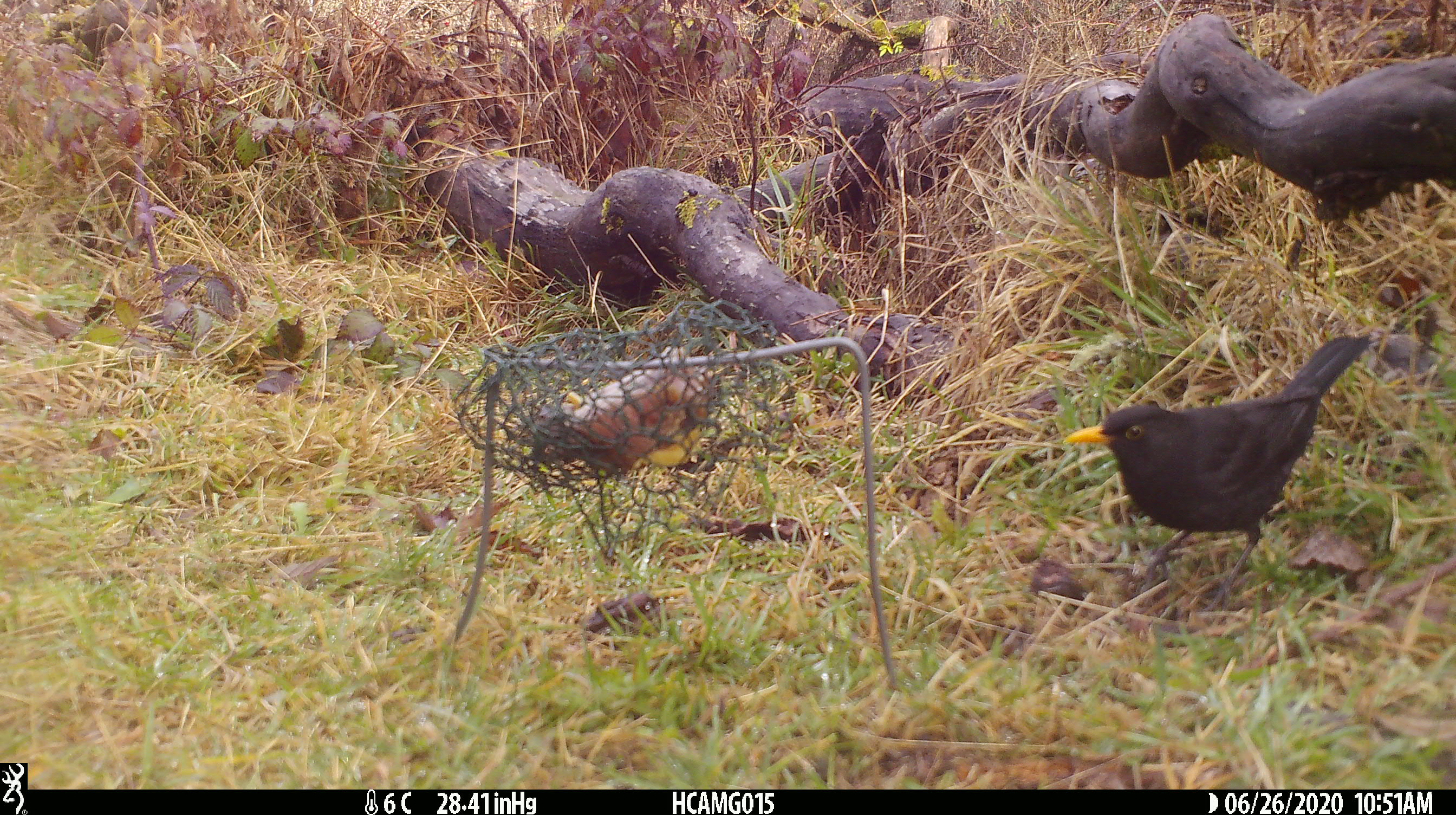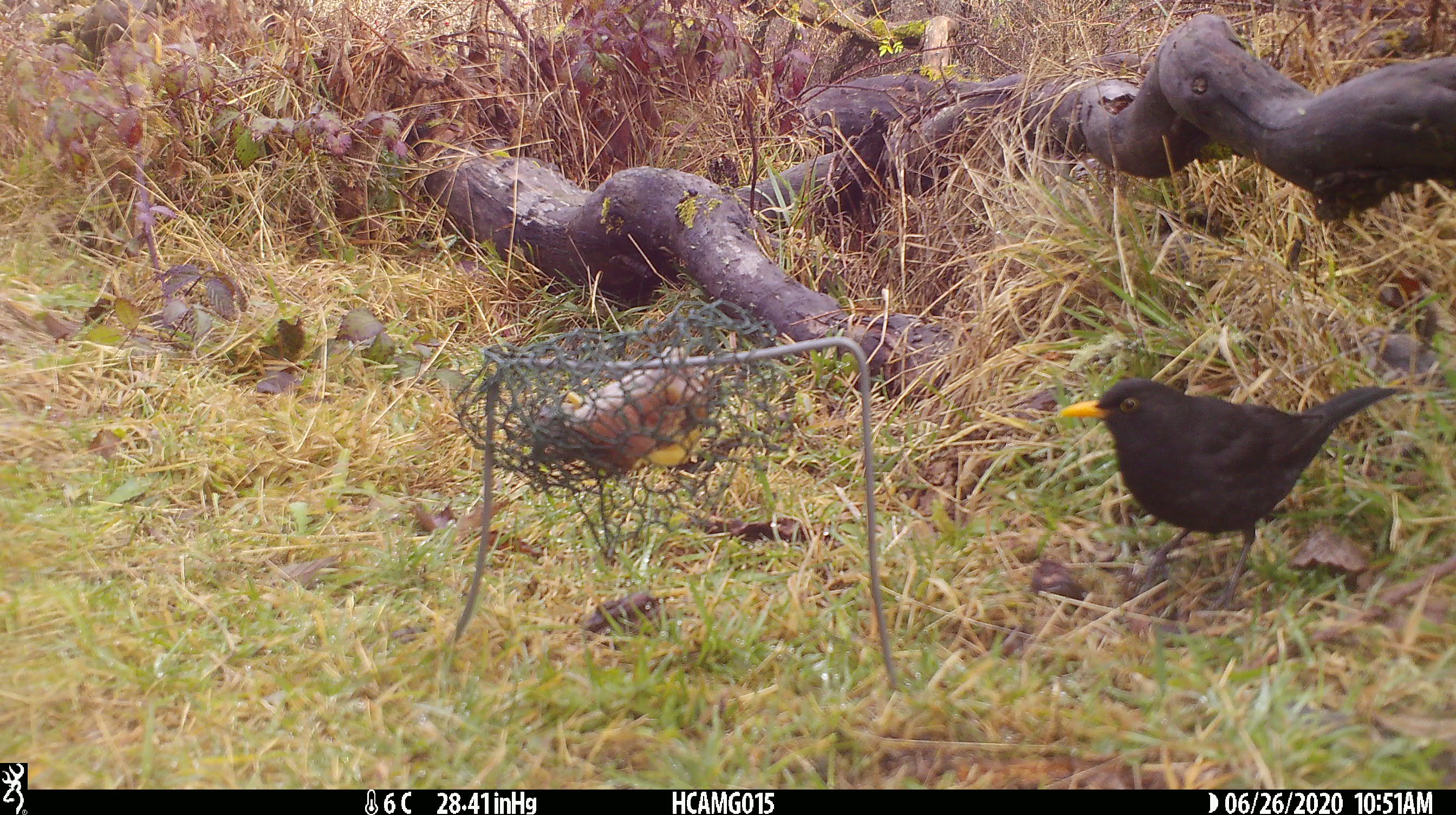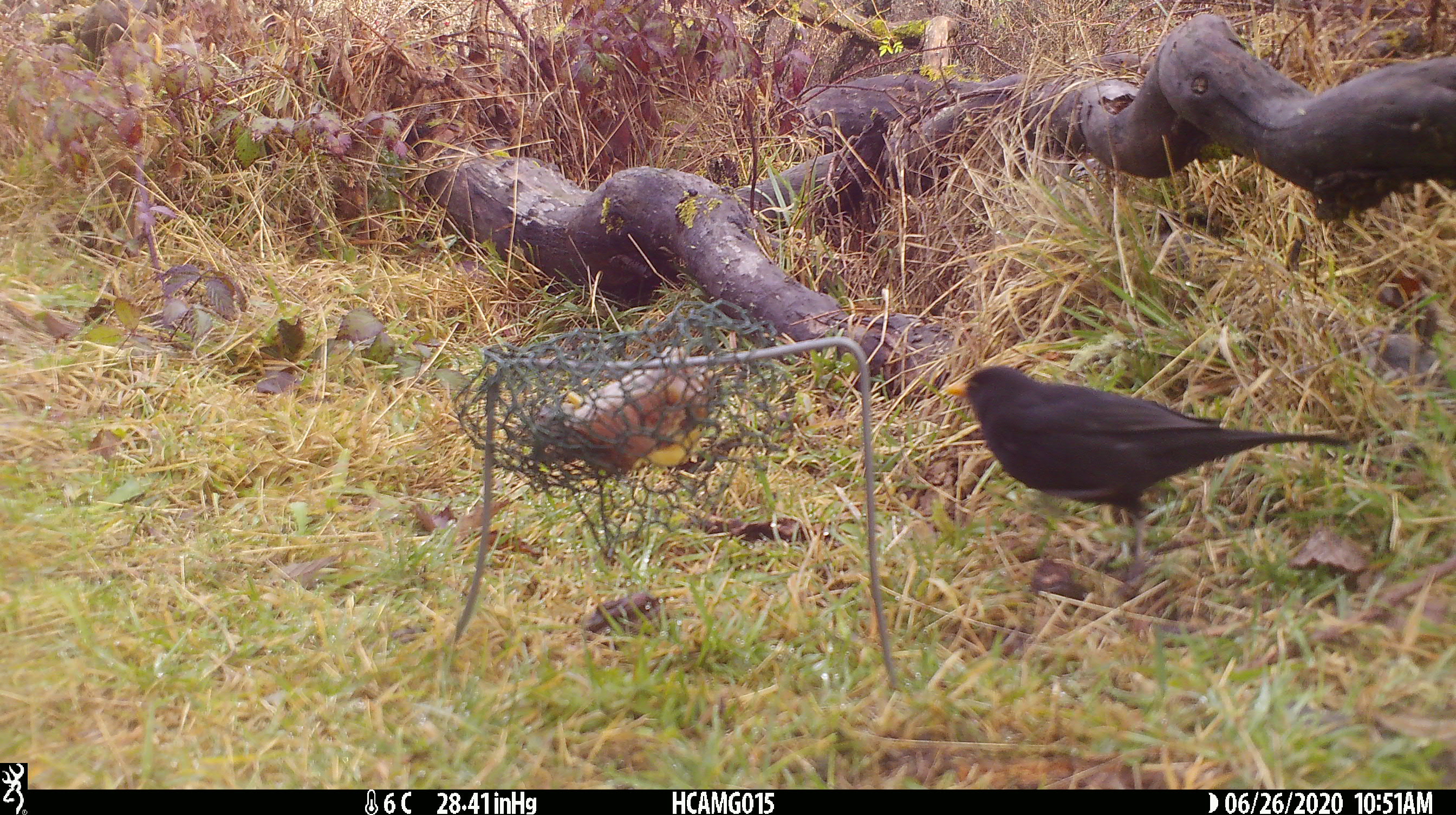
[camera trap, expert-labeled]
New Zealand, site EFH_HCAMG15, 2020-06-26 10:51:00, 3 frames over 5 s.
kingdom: Animalia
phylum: Chordata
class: Aves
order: Passeriformes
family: Turdidae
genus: Turdus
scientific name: Turdus merula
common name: eurasian blackbird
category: blackbird